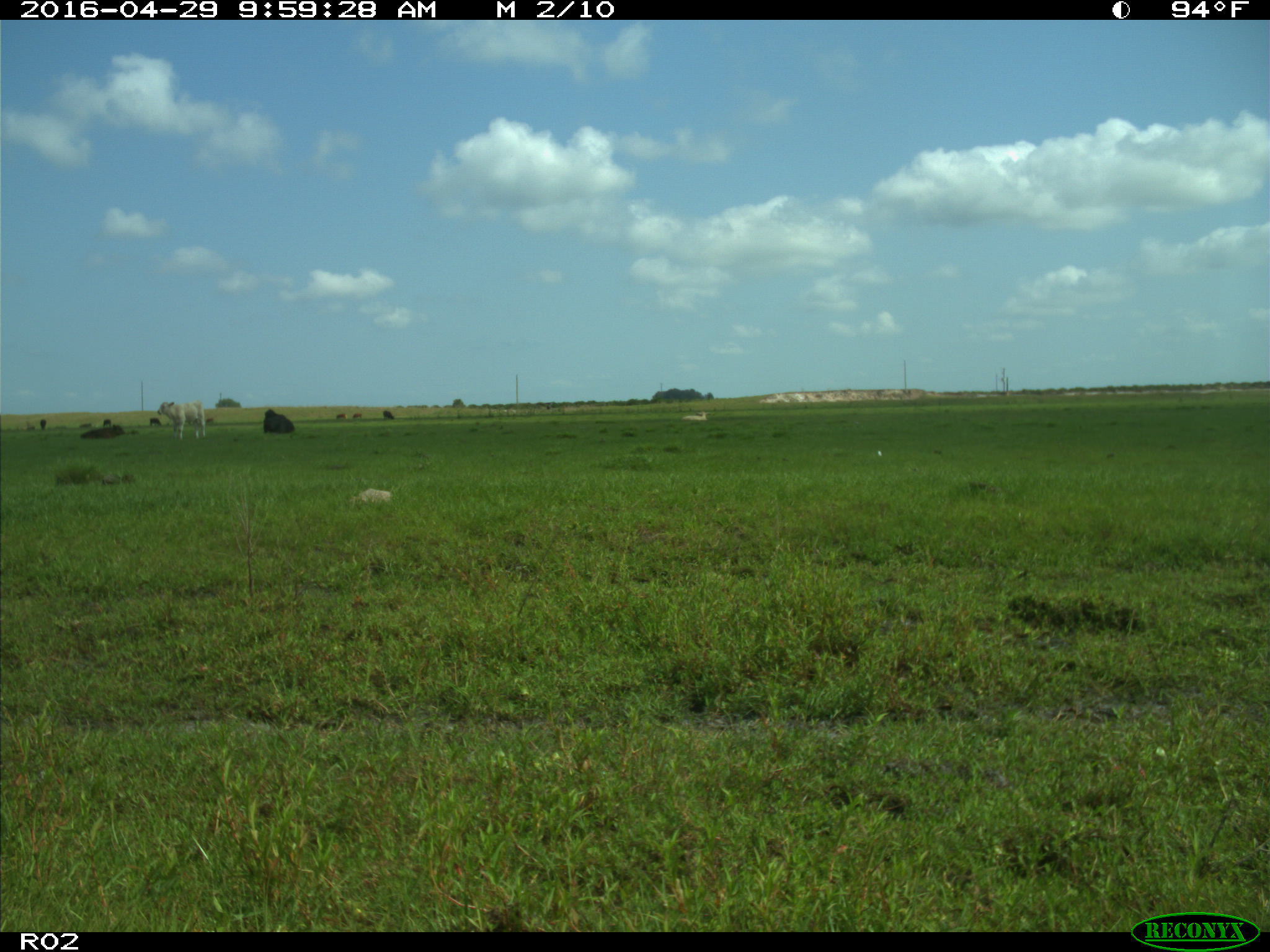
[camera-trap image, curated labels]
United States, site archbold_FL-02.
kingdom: Animalia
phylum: Chordata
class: Mammalia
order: Artiodactyla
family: Bovidae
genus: Bos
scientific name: Bos taurus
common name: domestic cow